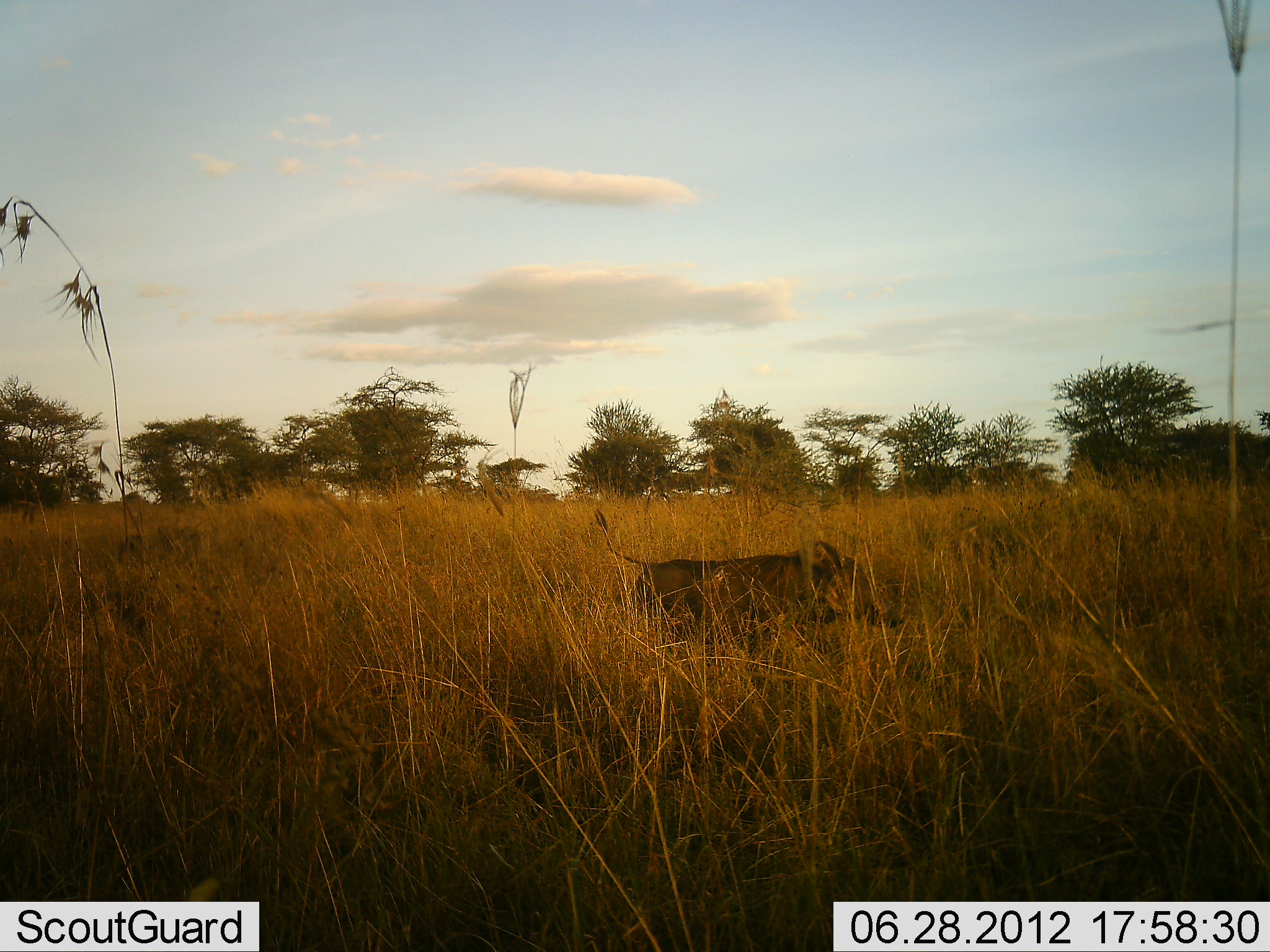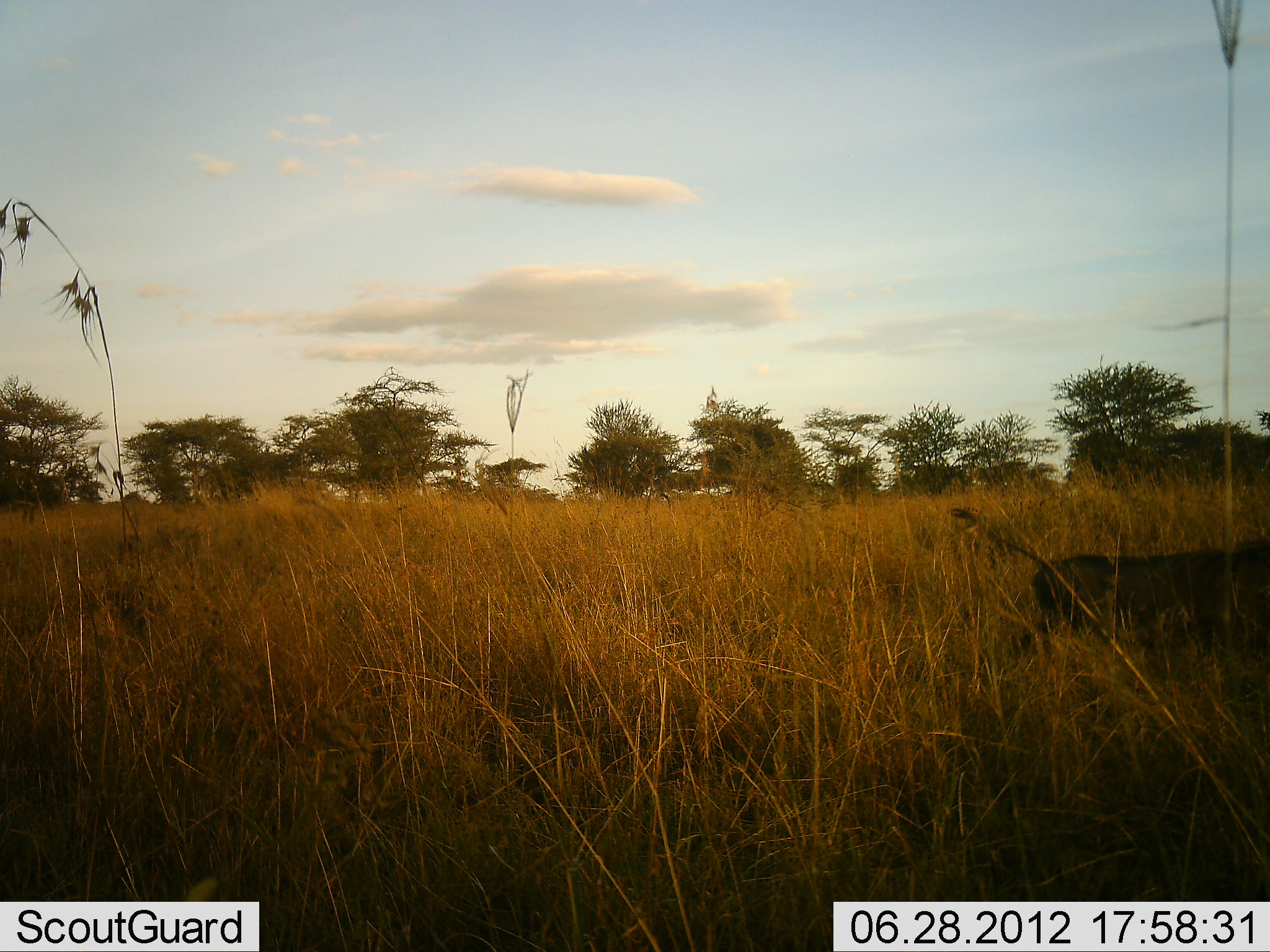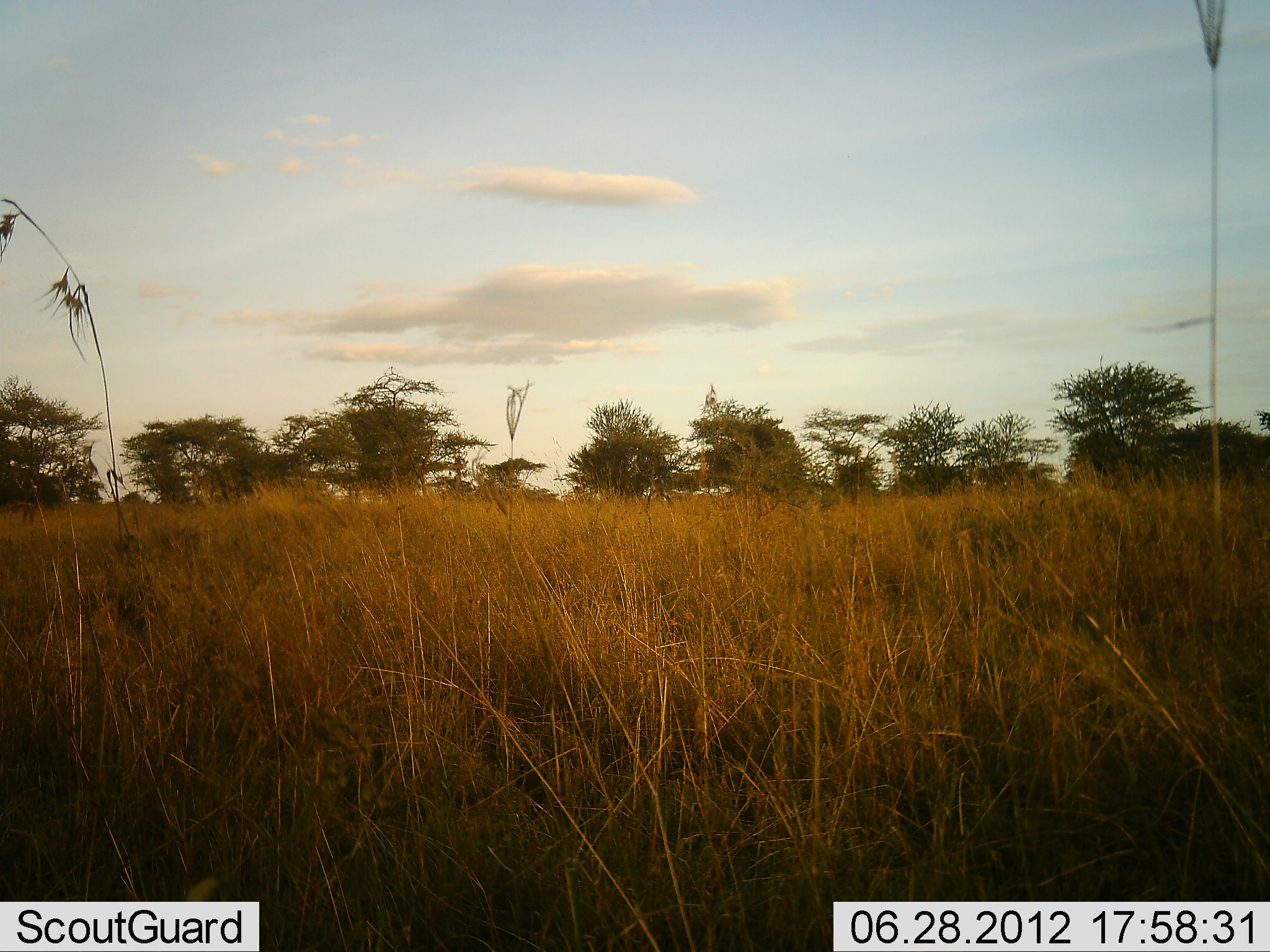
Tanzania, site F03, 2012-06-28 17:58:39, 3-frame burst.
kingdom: Animalia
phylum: Chordata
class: Mammalia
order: Artiodactyla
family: Suidae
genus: Phacochoerus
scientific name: Phacochoerus africanus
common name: warthog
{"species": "warthog (Phacochoerus africanus)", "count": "1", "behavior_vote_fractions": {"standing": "0%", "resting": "0%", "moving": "100%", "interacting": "0%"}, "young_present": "10%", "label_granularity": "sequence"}